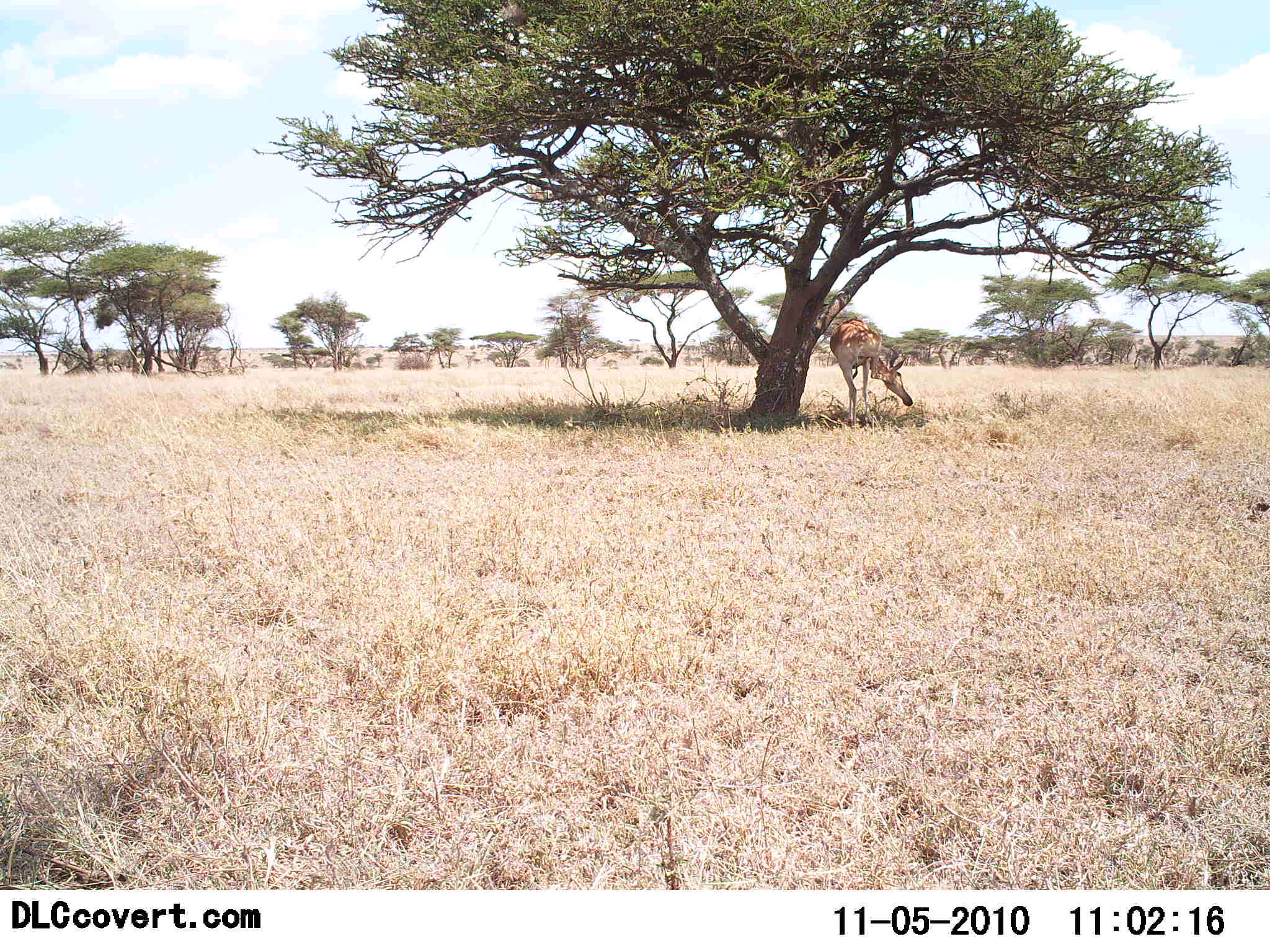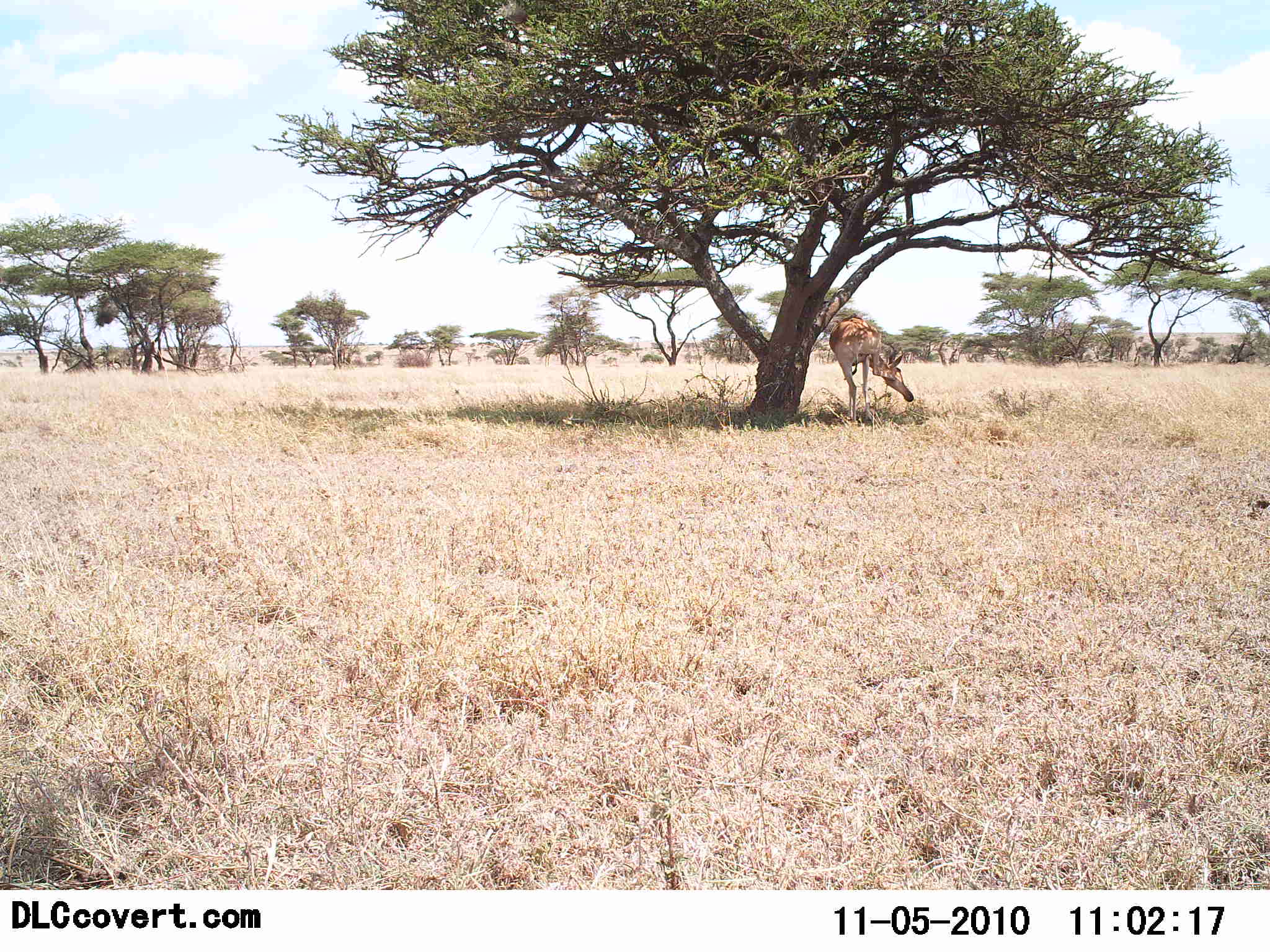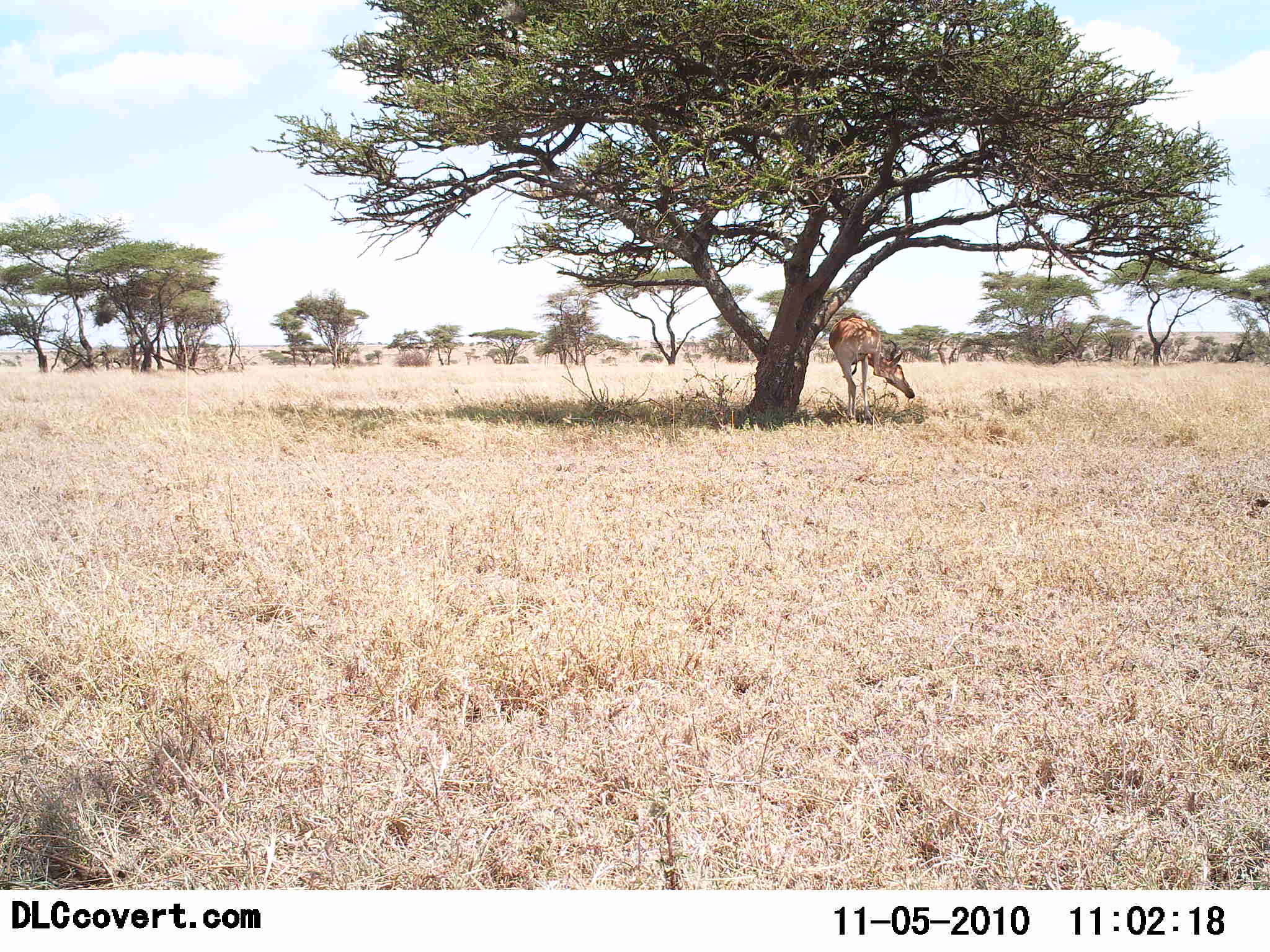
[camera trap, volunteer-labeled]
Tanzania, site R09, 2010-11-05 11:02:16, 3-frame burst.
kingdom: Animalia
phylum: Chordata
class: Mammalia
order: Artiodactyla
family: Bovidae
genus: Alcelaphus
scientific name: Alcelaphus buselaphus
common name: hartebeest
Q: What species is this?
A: Hartebeest (Alcelaphus buselaphus).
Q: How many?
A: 1.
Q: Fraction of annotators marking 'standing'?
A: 75%.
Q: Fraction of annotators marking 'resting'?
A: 19%.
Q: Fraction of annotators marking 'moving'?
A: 0%.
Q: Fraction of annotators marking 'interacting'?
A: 6%.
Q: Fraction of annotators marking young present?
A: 0%.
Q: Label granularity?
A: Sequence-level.